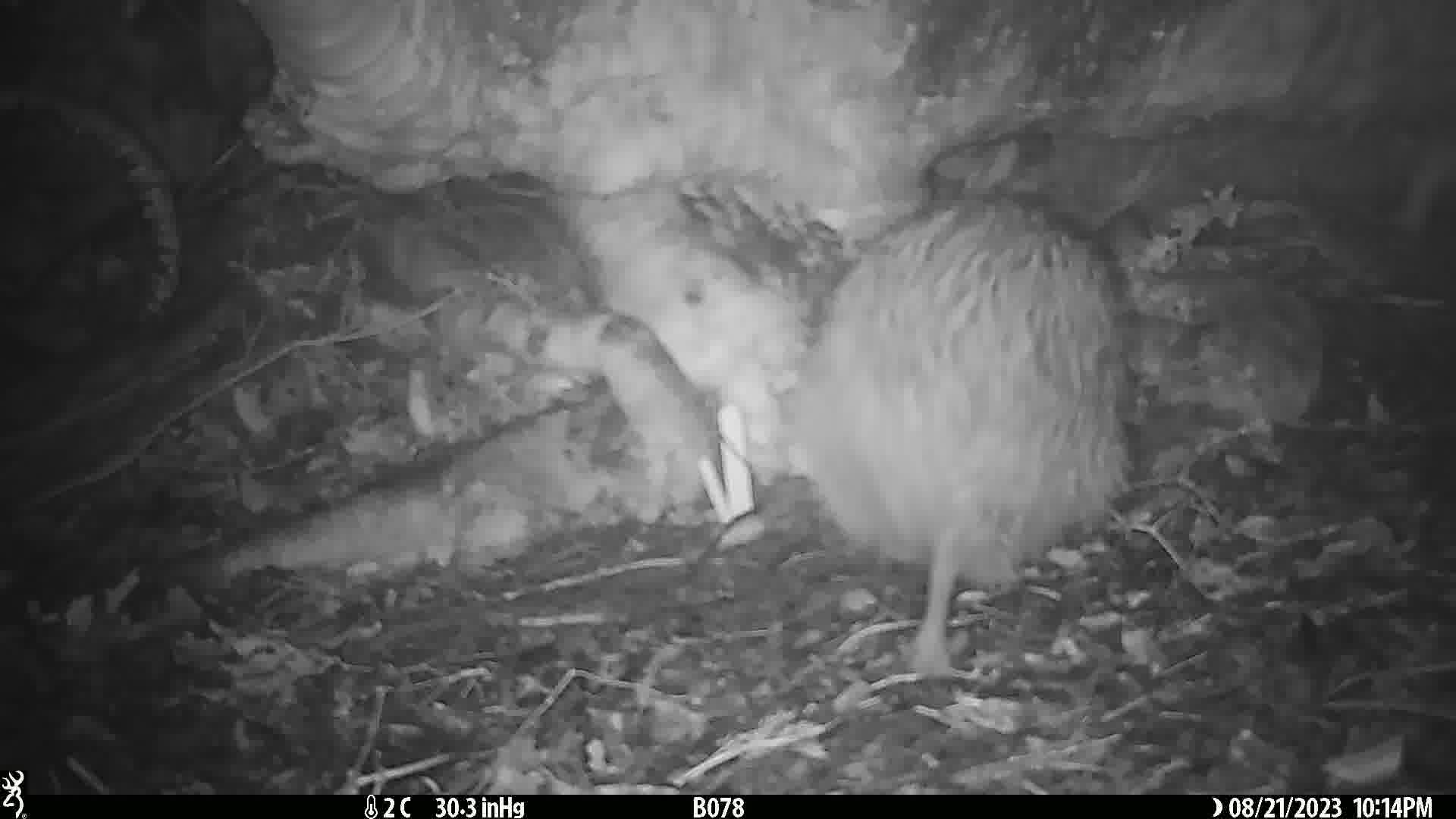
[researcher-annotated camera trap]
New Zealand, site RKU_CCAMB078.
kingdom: Animalia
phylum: Chordata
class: Aves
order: Apterygiformes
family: Apterygidae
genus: Apteryx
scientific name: Apteryx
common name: kiwi